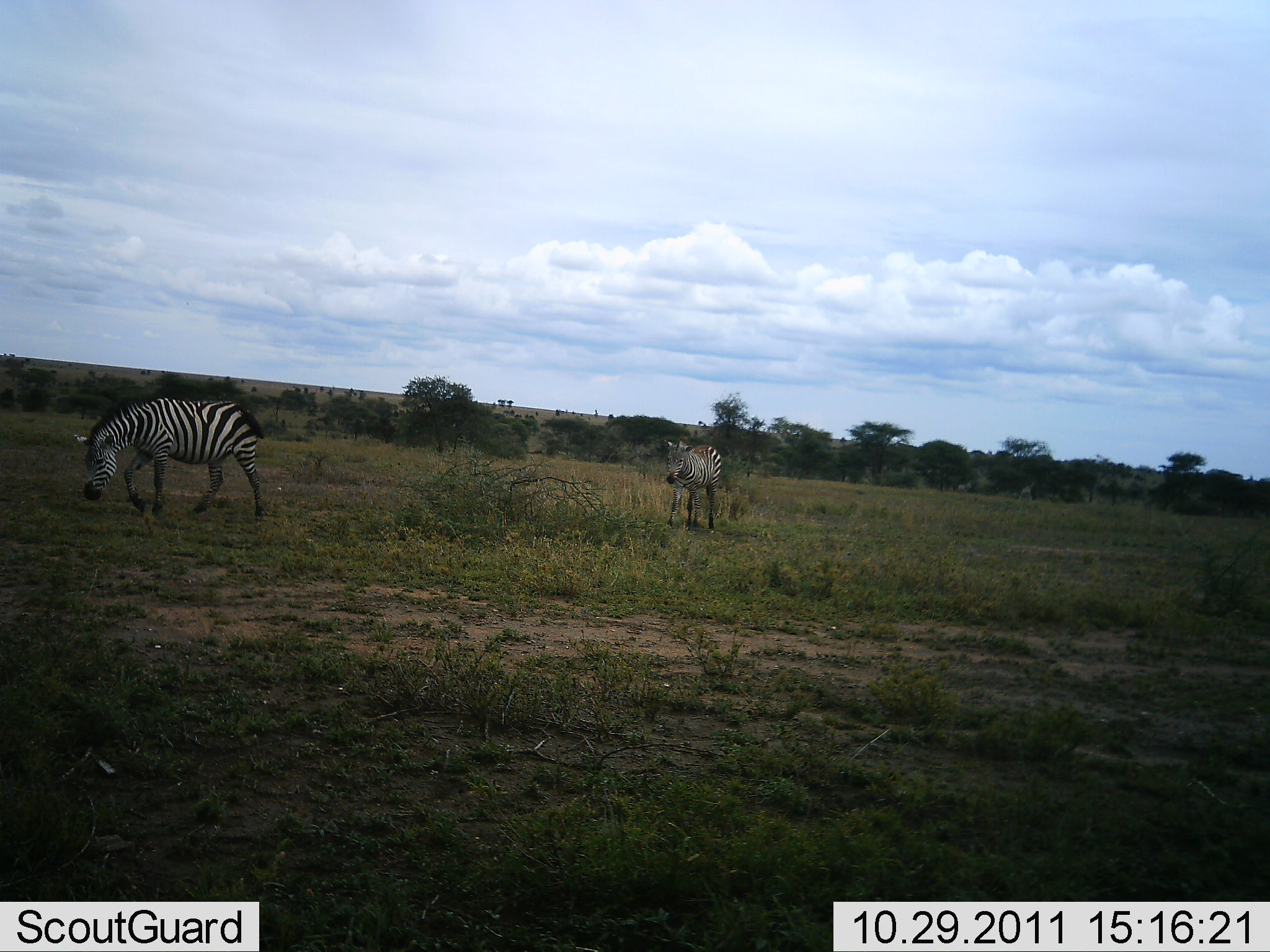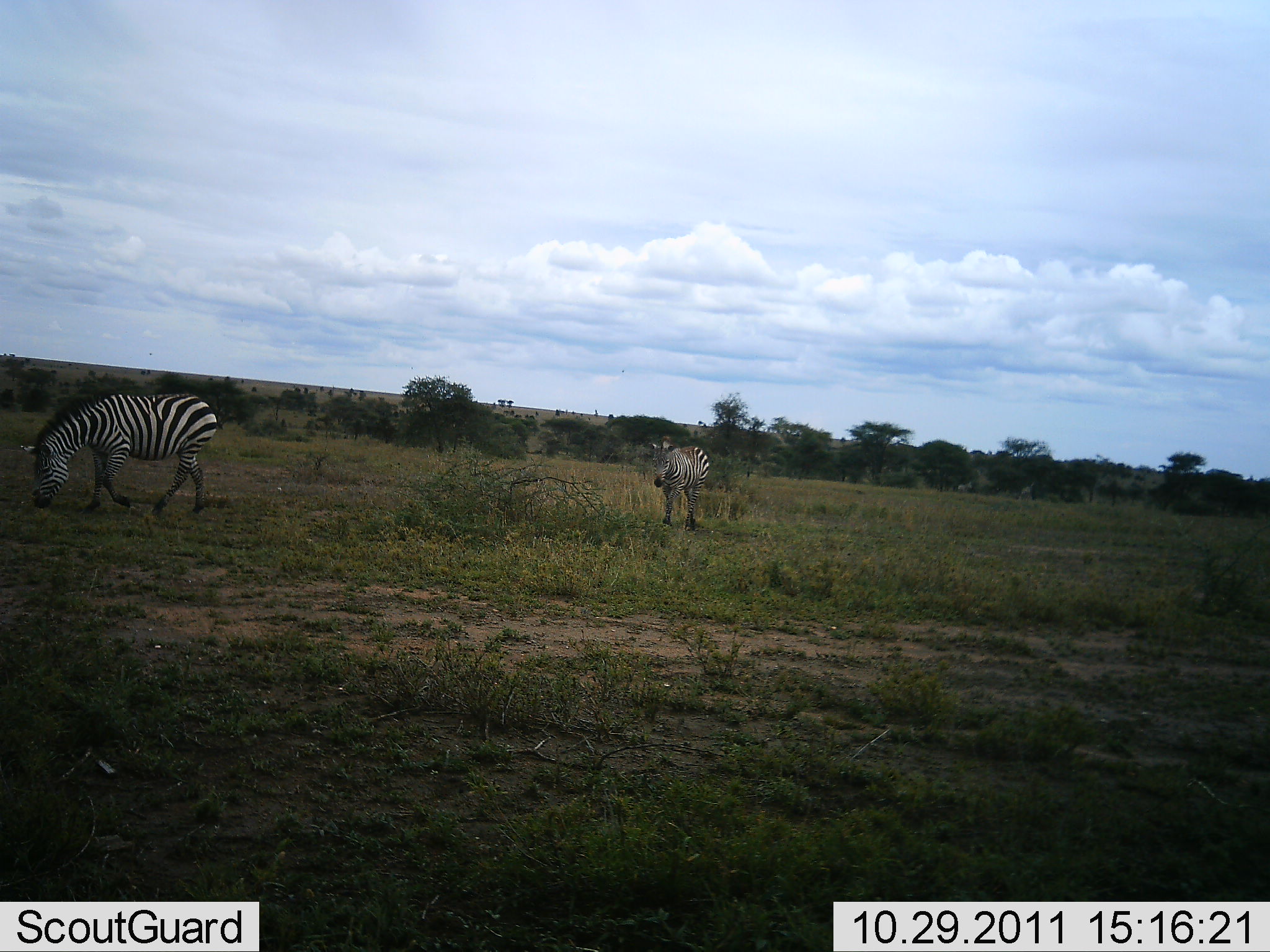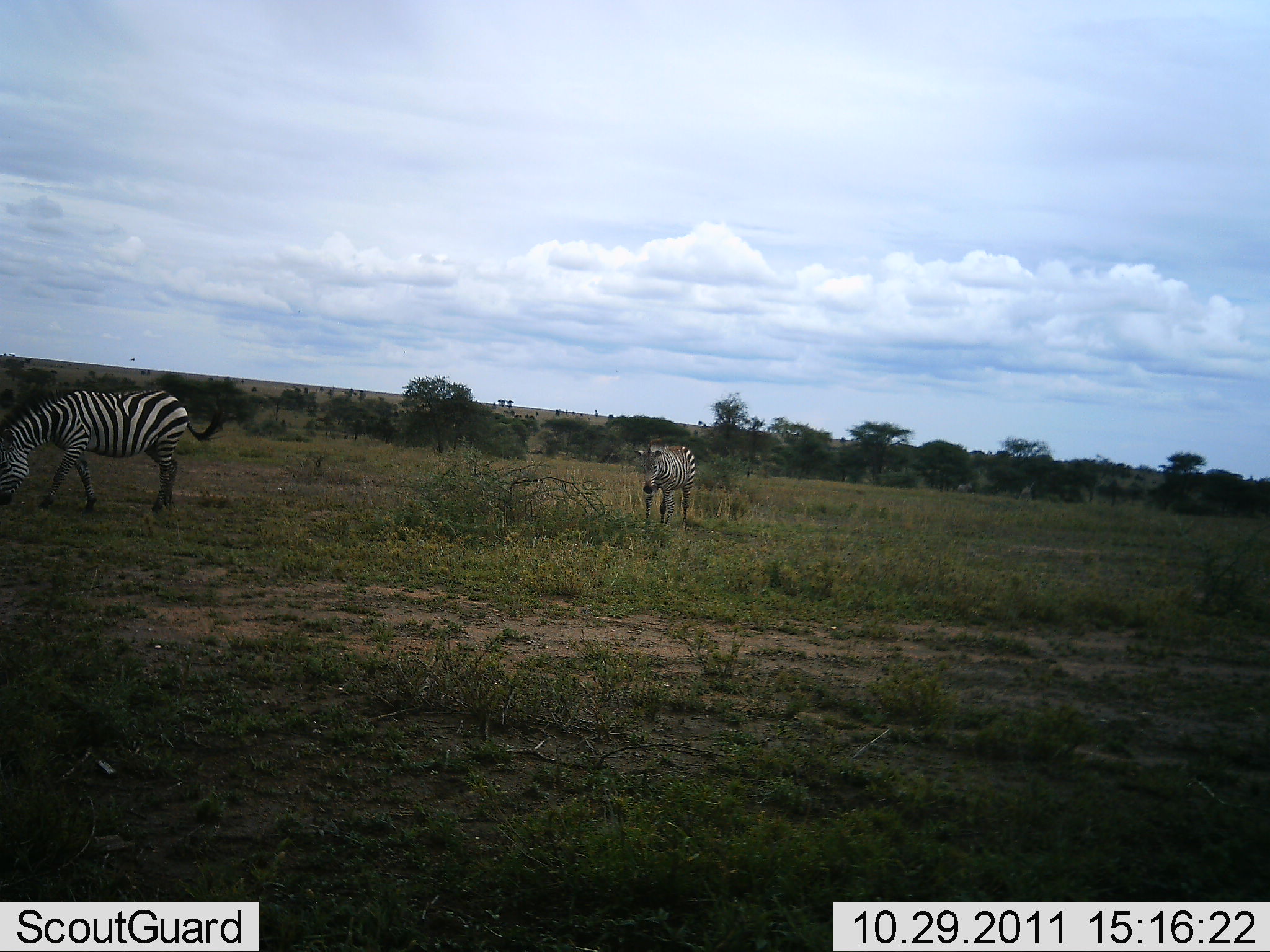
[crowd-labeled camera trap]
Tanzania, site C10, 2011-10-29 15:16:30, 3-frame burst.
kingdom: Animalia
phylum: Chordata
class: Mammalia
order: Perissodactyla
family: Equidae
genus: Equus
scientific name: Equus quagga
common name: plains zebra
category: zebra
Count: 2.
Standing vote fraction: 20%.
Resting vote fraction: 0%.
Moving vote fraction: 80%.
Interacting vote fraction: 0%.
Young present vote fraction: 0%.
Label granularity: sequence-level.